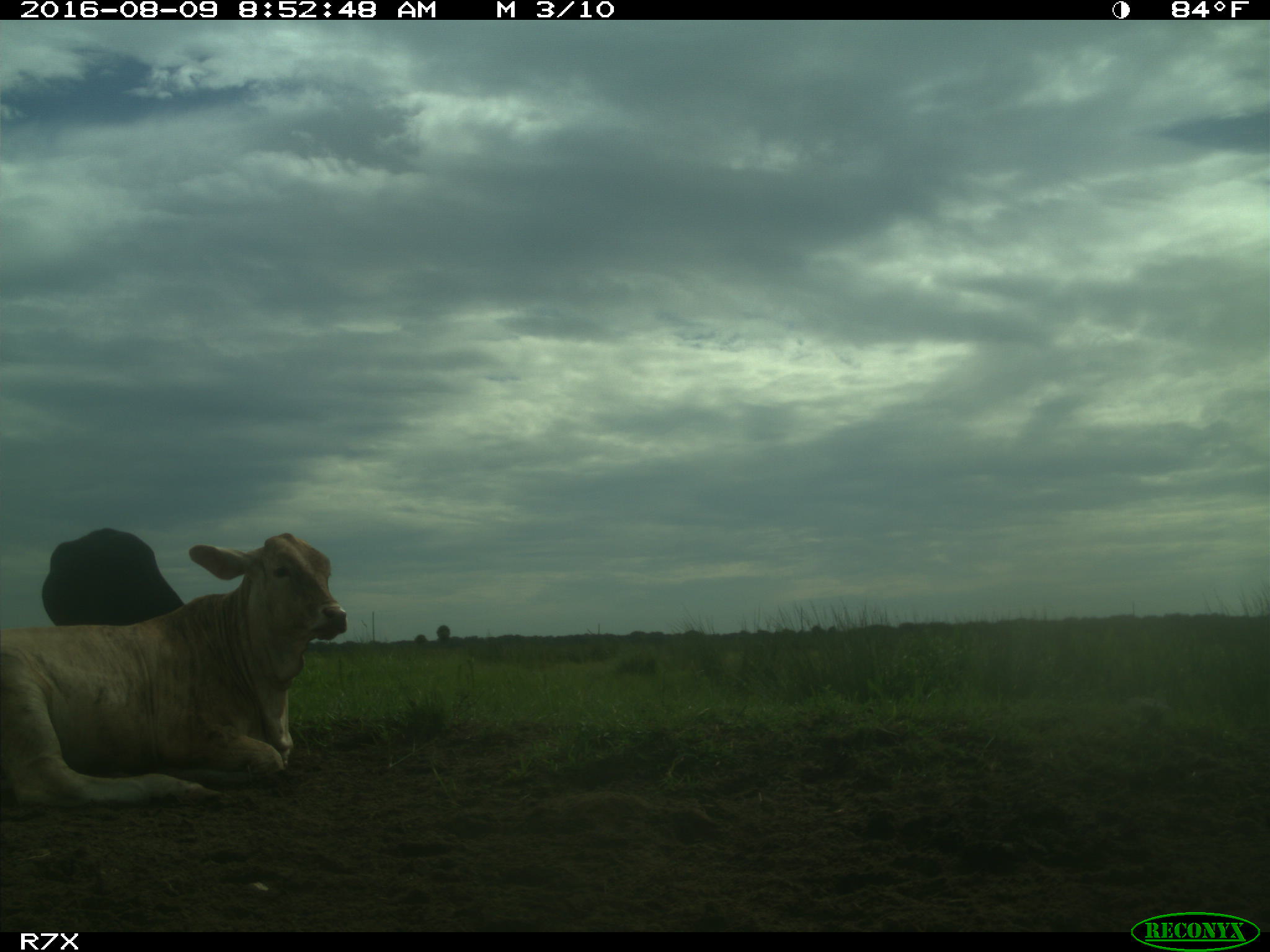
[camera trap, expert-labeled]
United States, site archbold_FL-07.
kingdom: Animalia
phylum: Chordata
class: Mammalia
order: Artiodactyla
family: Bovidae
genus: Bos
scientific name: Bos taurus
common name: domestic cow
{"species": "Bos taurus (domestic cow)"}